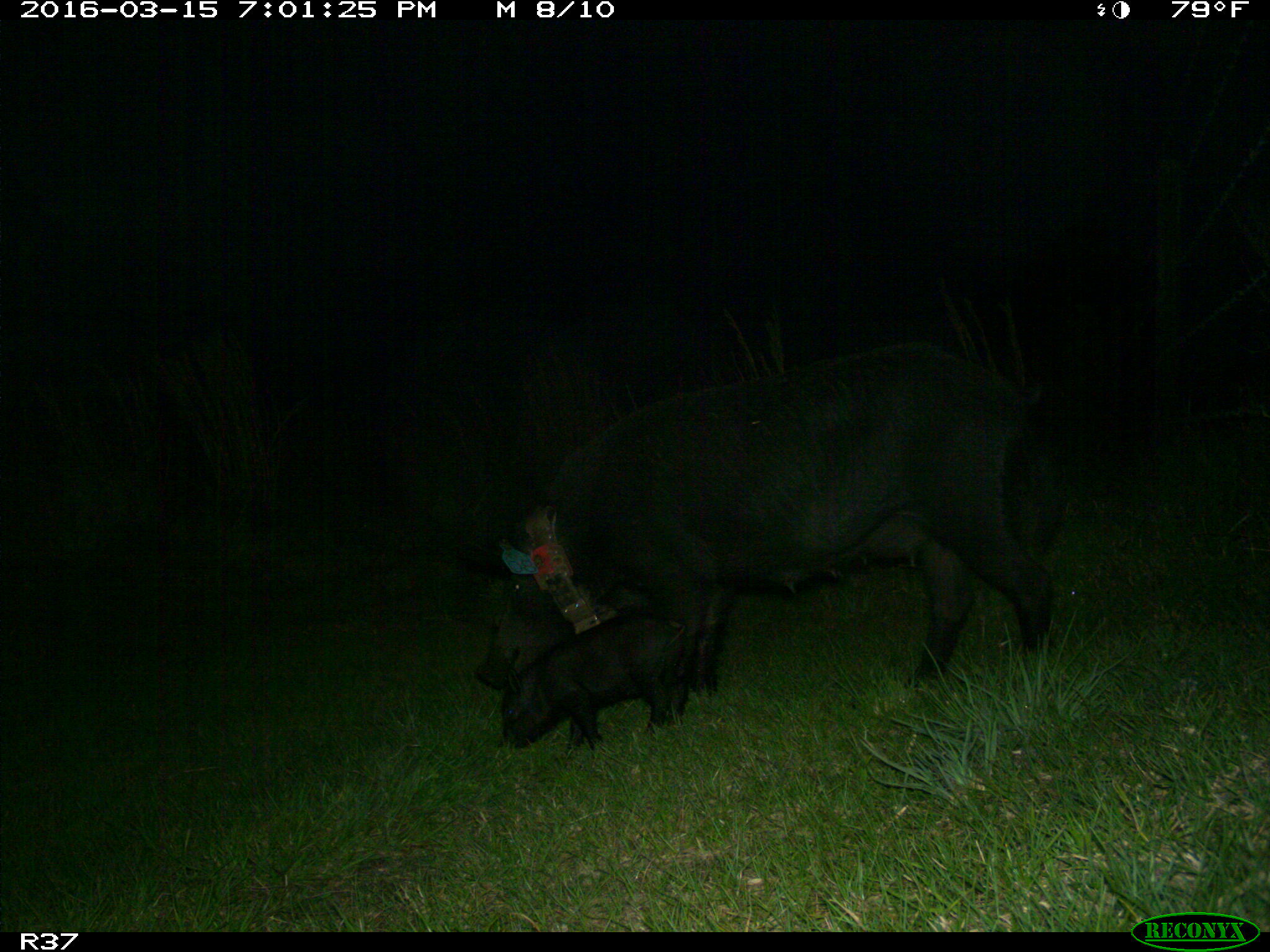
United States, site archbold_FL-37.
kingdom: Animalia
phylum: Chordata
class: Mammalia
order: Artiodactyla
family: Suidae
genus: Sus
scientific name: Sus scrofa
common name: wild boar